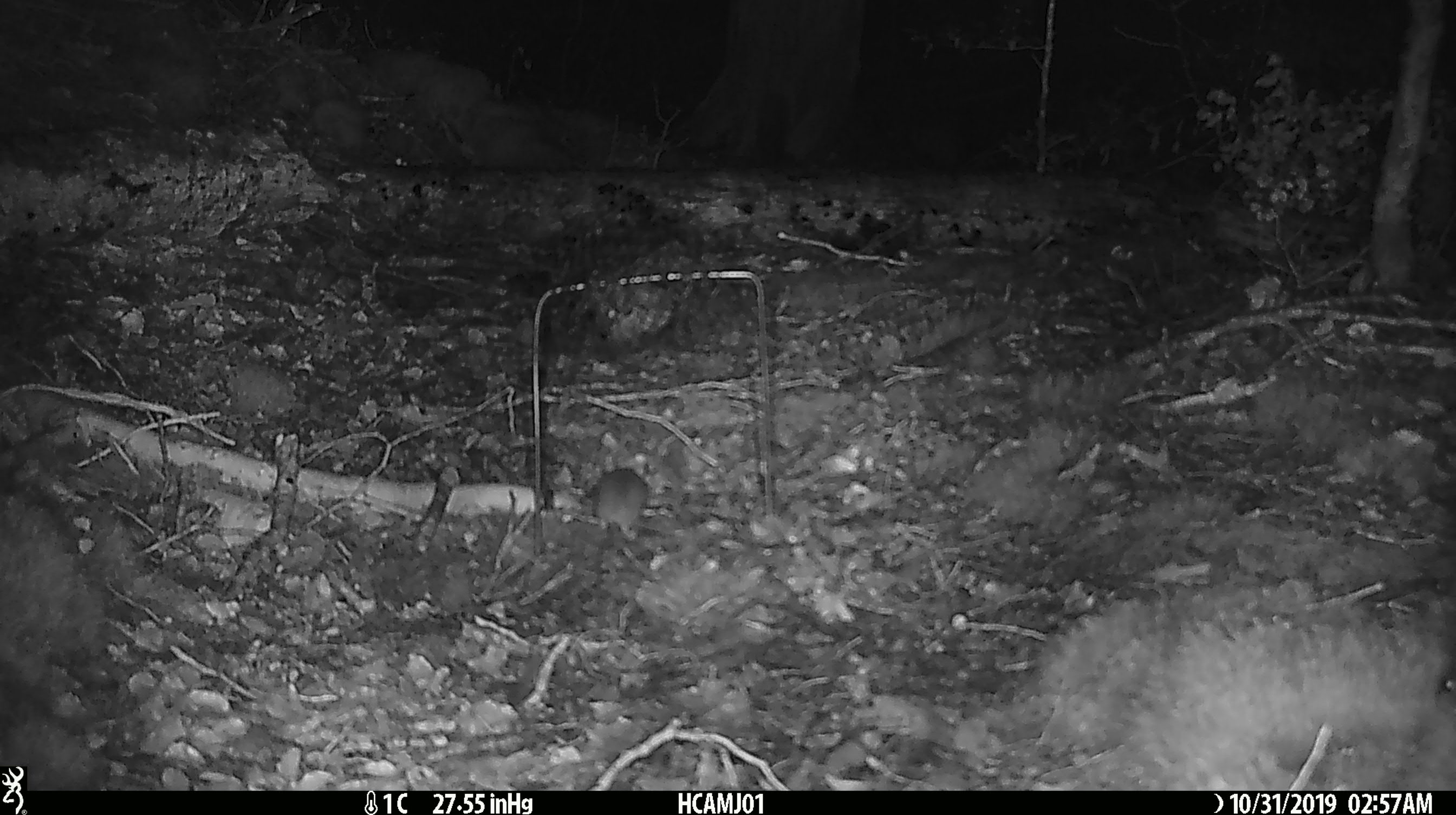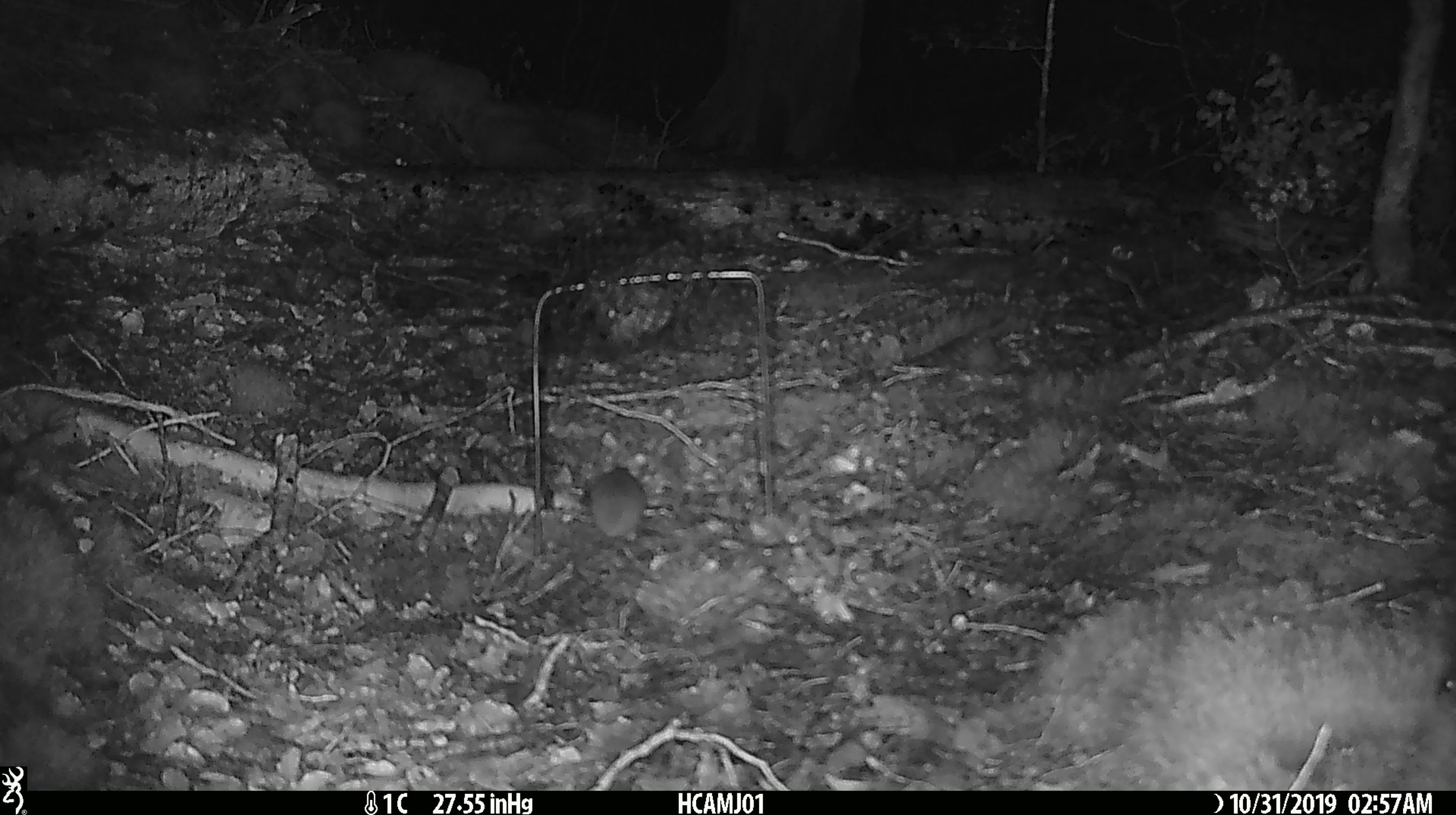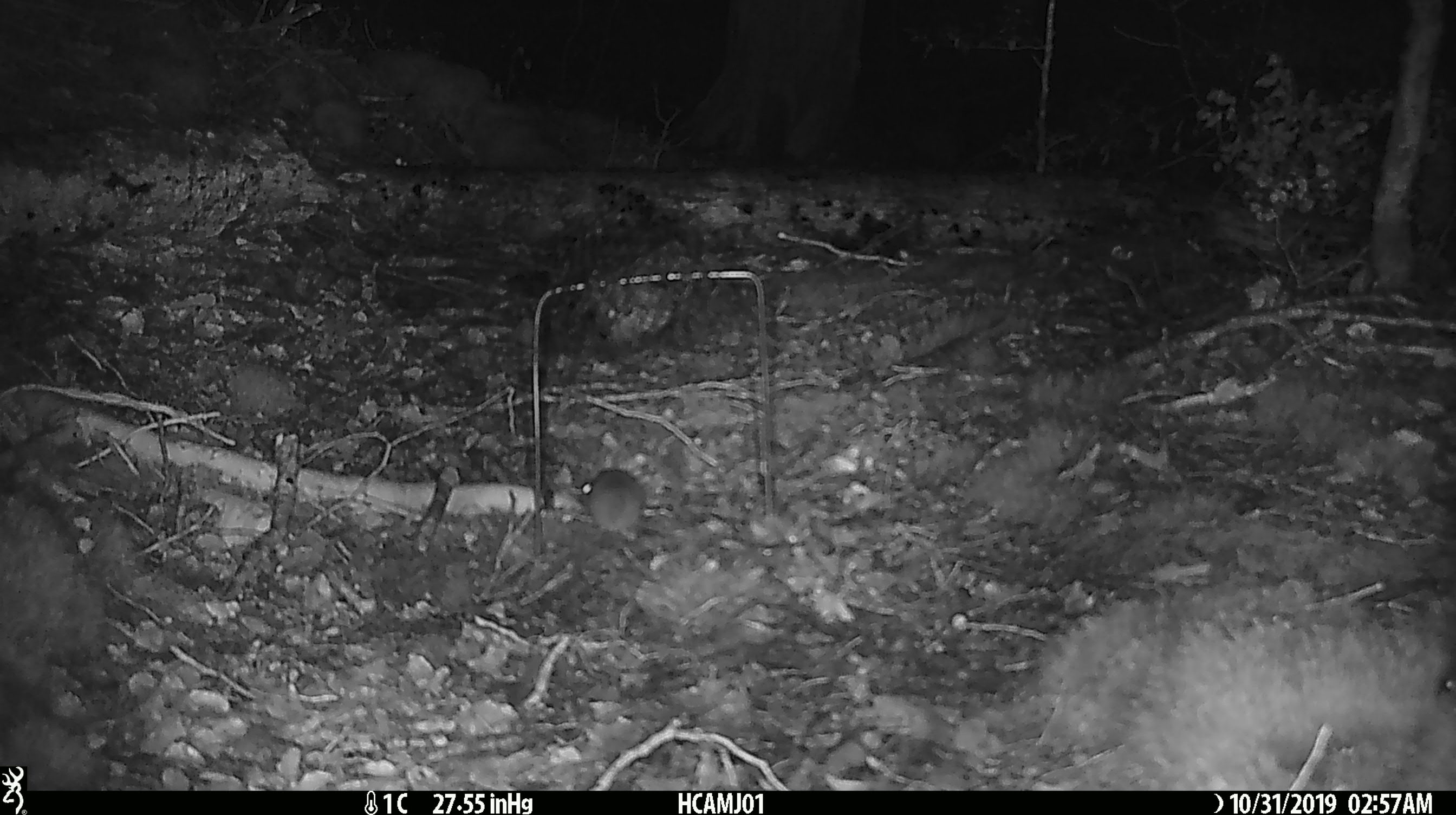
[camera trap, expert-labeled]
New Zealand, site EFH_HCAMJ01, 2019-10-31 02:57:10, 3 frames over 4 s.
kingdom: Animalia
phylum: Chordata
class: Mammalia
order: Rodentia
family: Muridae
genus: Mus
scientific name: Mus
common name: mouse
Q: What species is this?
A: Mouse (Mus).